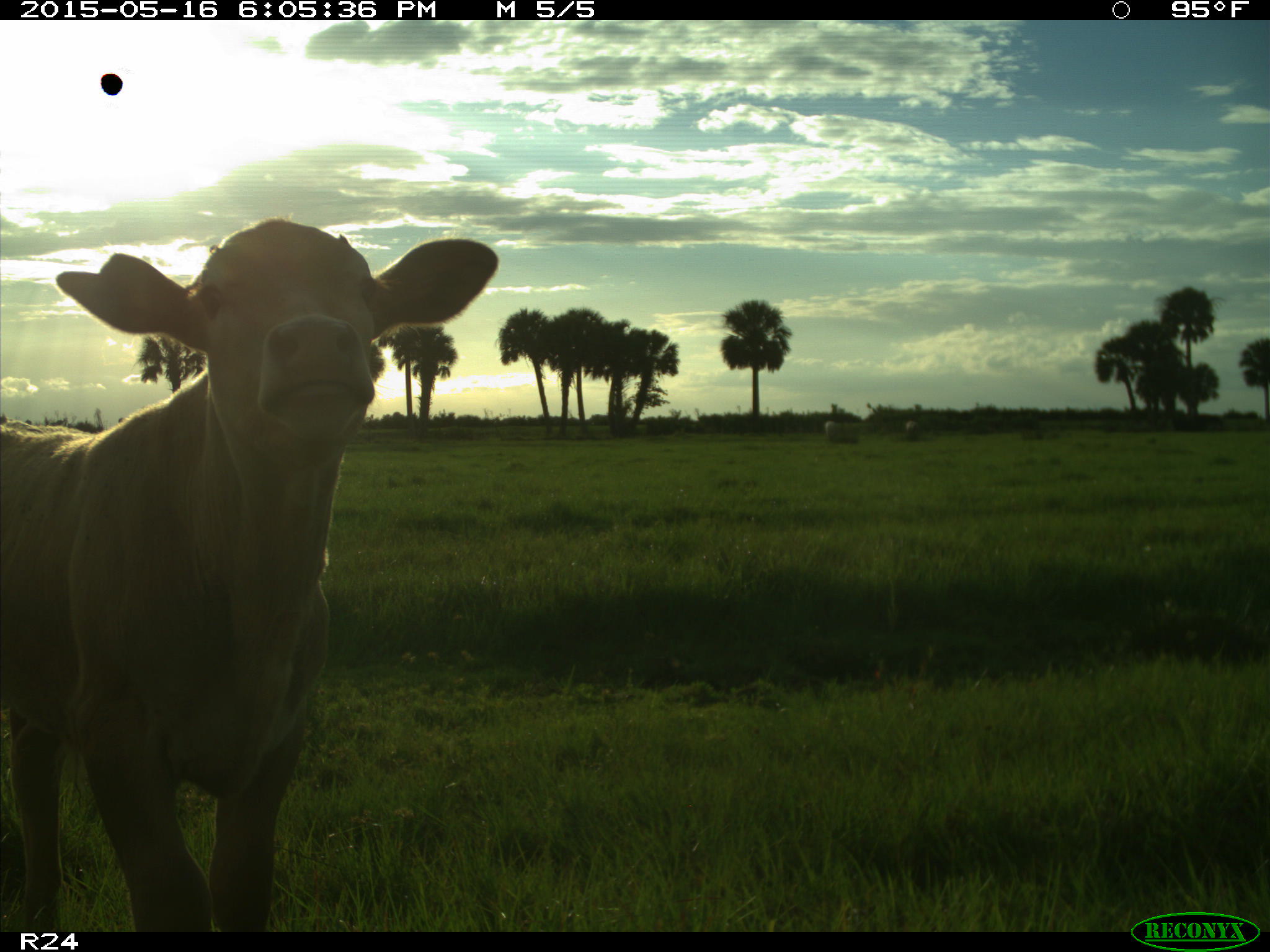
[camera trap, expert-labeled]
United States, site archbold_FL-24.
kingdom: Animalia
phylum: Chordata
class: Mammalia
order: Artiodactyla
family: Bovidae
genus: Bos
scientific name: Bos taurus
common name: domestic cow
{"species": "Bos taurus (domestic cow)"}